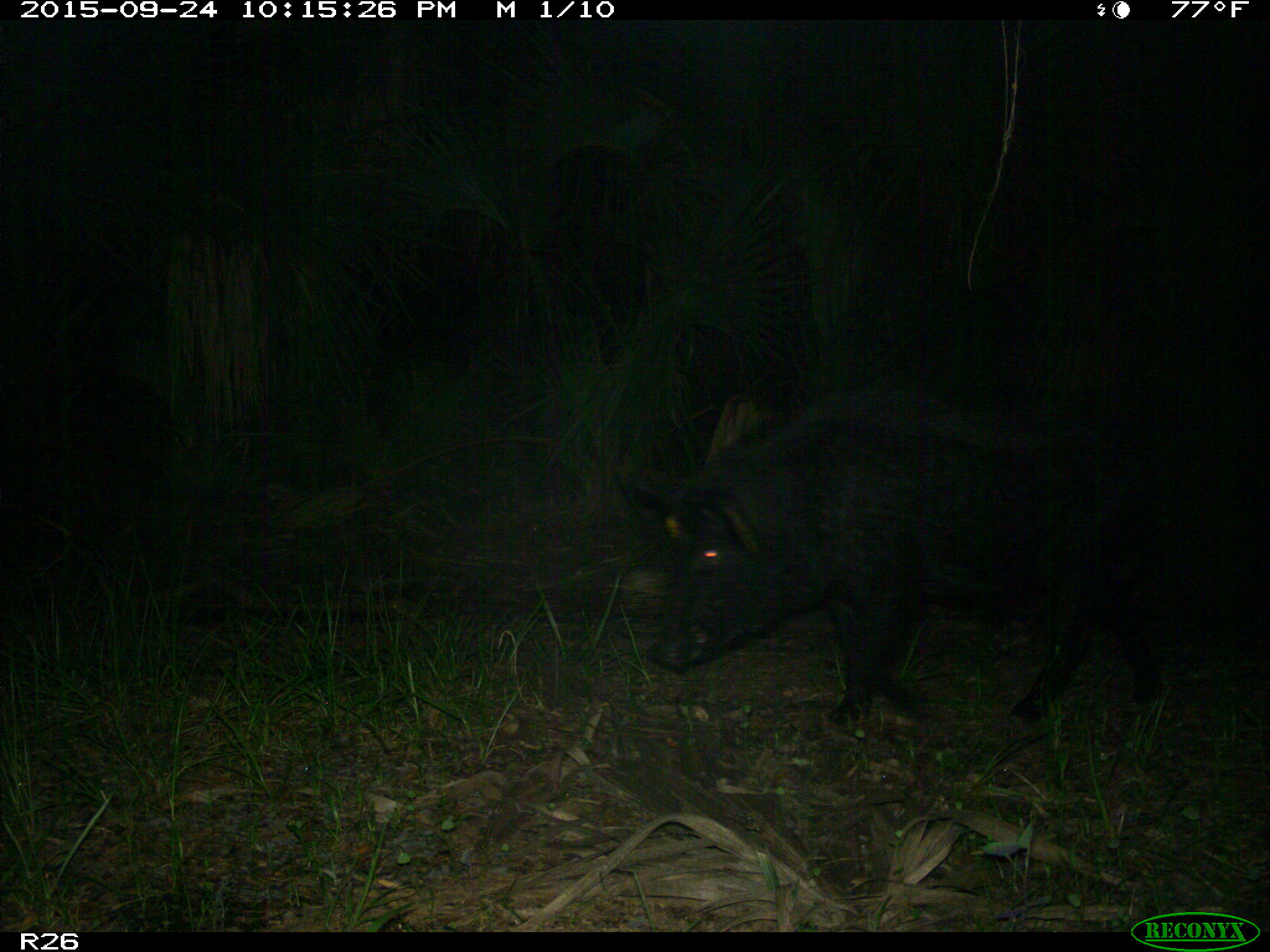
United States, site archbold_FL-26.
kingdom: Animalia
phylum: Chordata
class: Mammalia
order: Artiodactyla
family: Suidae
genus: Sus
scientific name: Sus scrofa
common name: wild boar